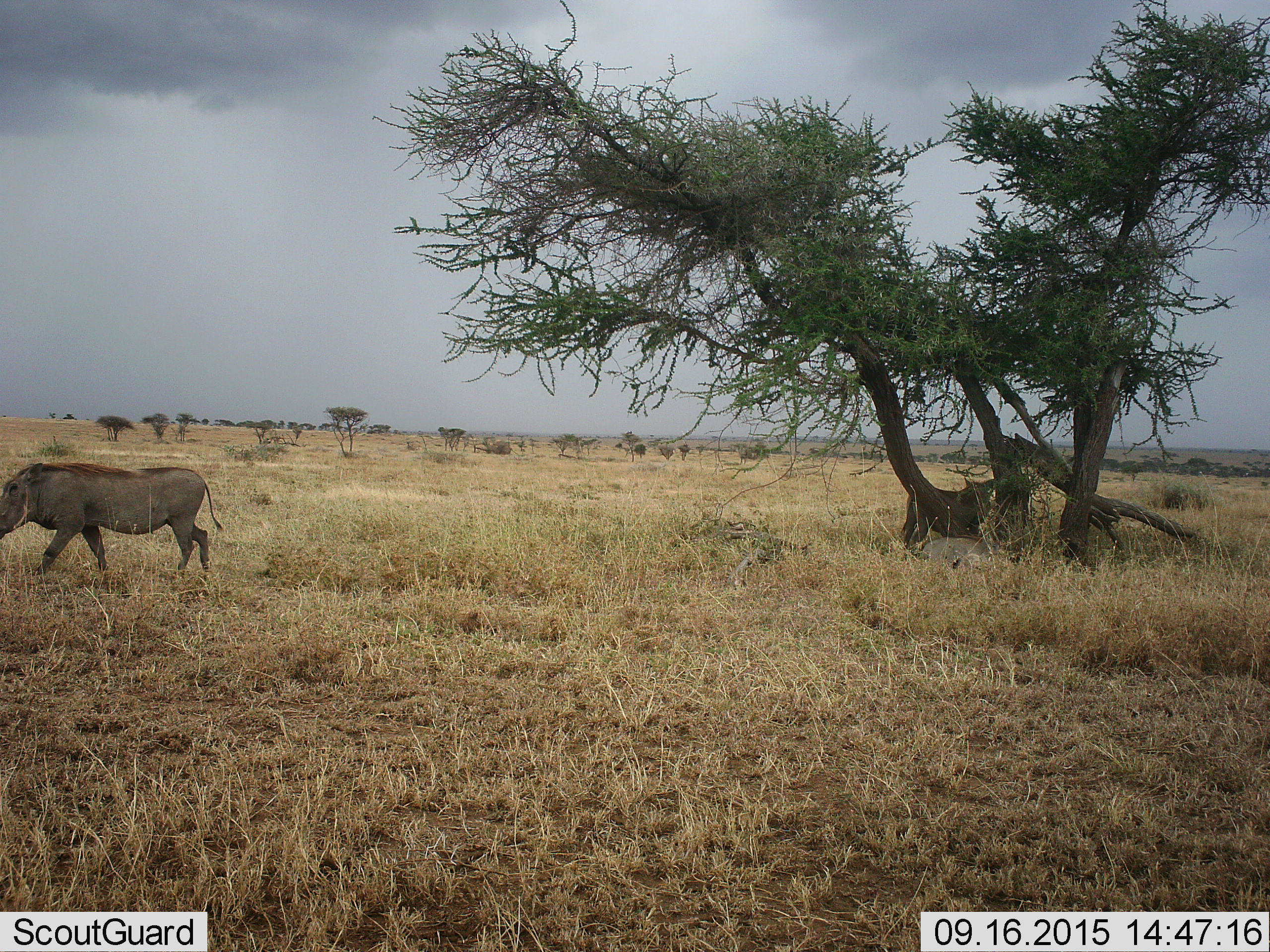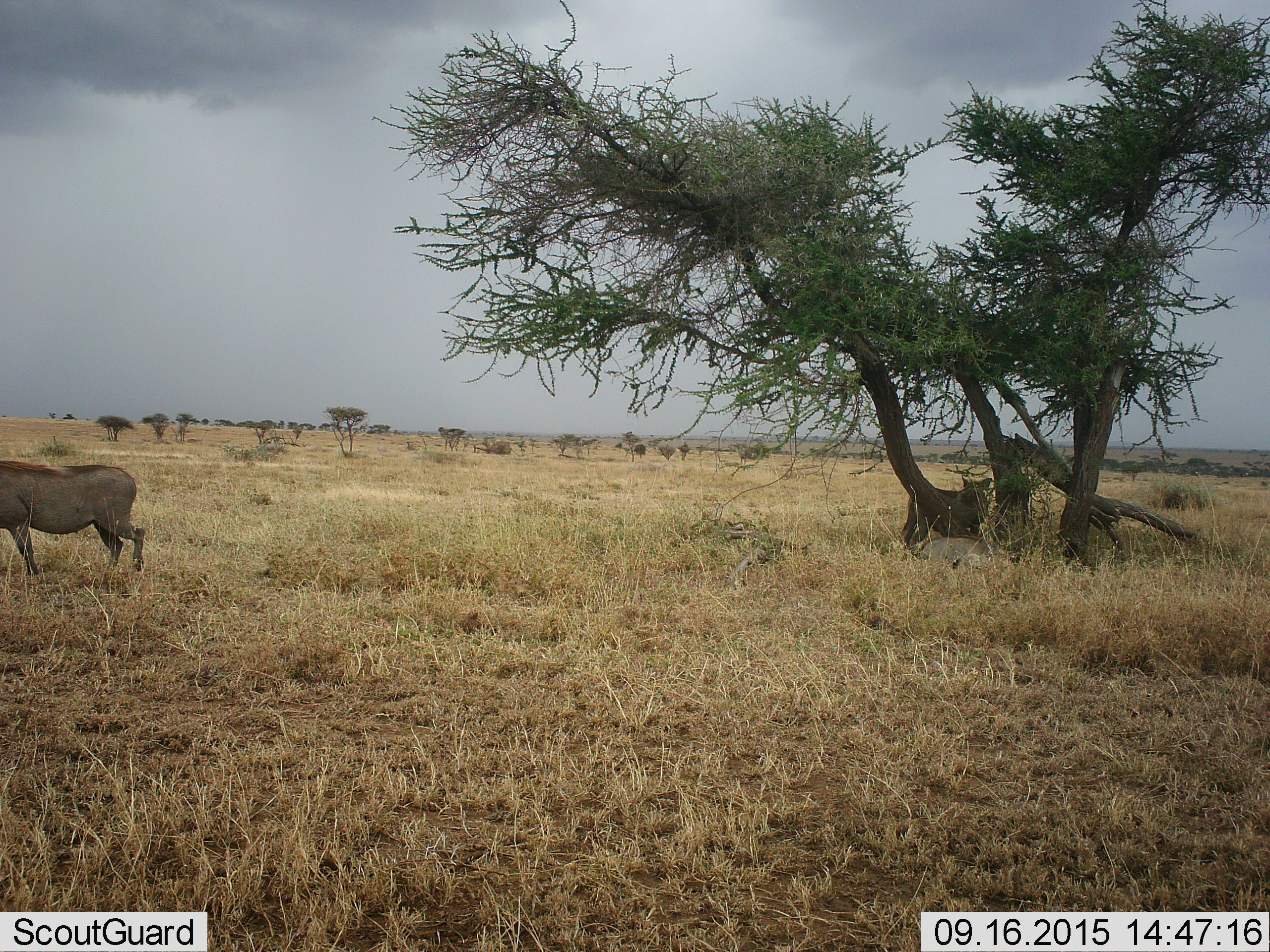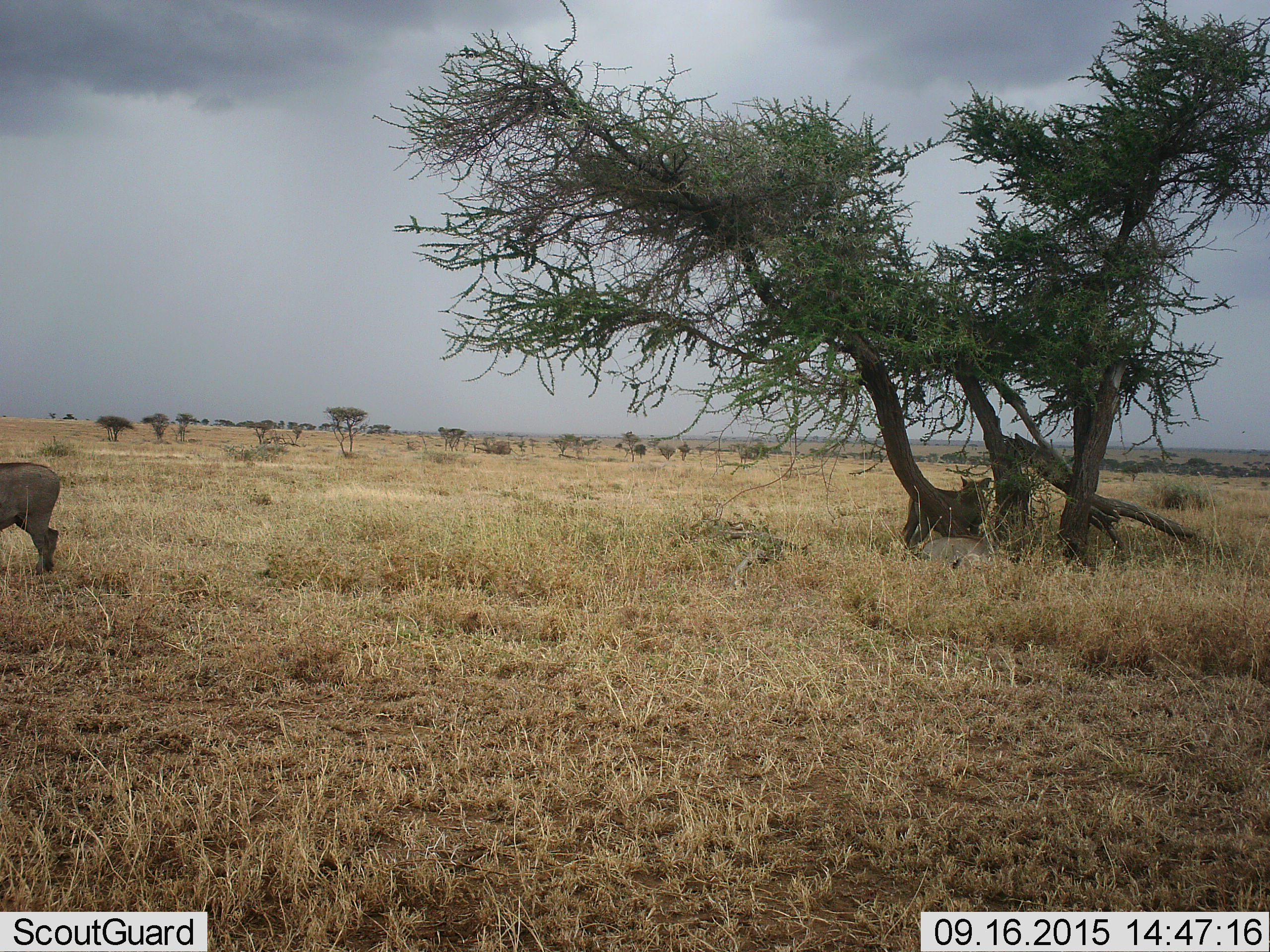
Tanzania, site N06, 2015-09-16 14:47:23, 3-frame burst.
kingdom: Animalia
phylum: Chordata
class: Mammalia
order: Artiodactyla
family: Suidae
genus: Phacochoerus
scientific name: Phacochoerus africanus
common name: warthog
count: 2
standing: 43%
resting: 14%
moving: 100%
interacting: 0%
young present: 0%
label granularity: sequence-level